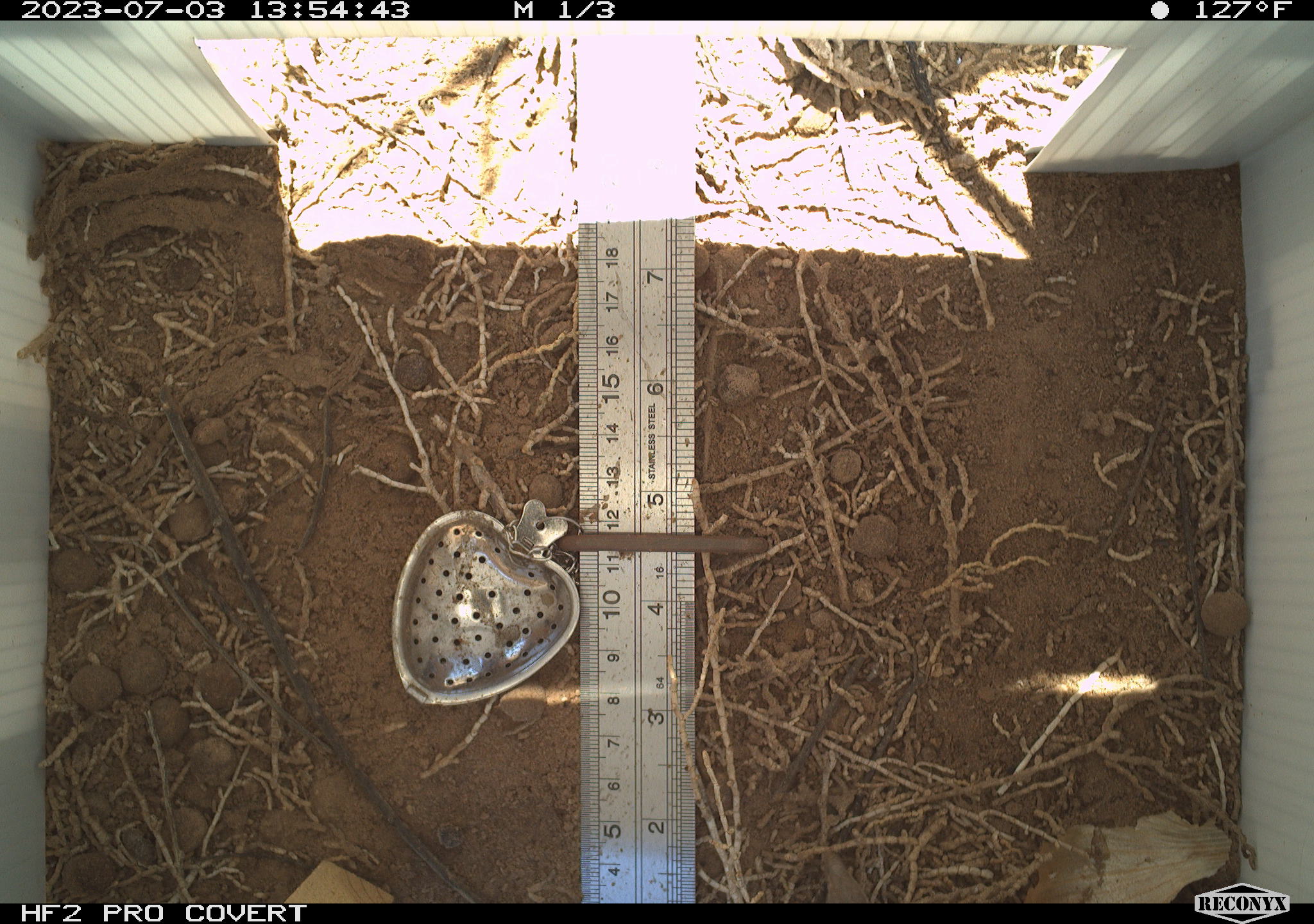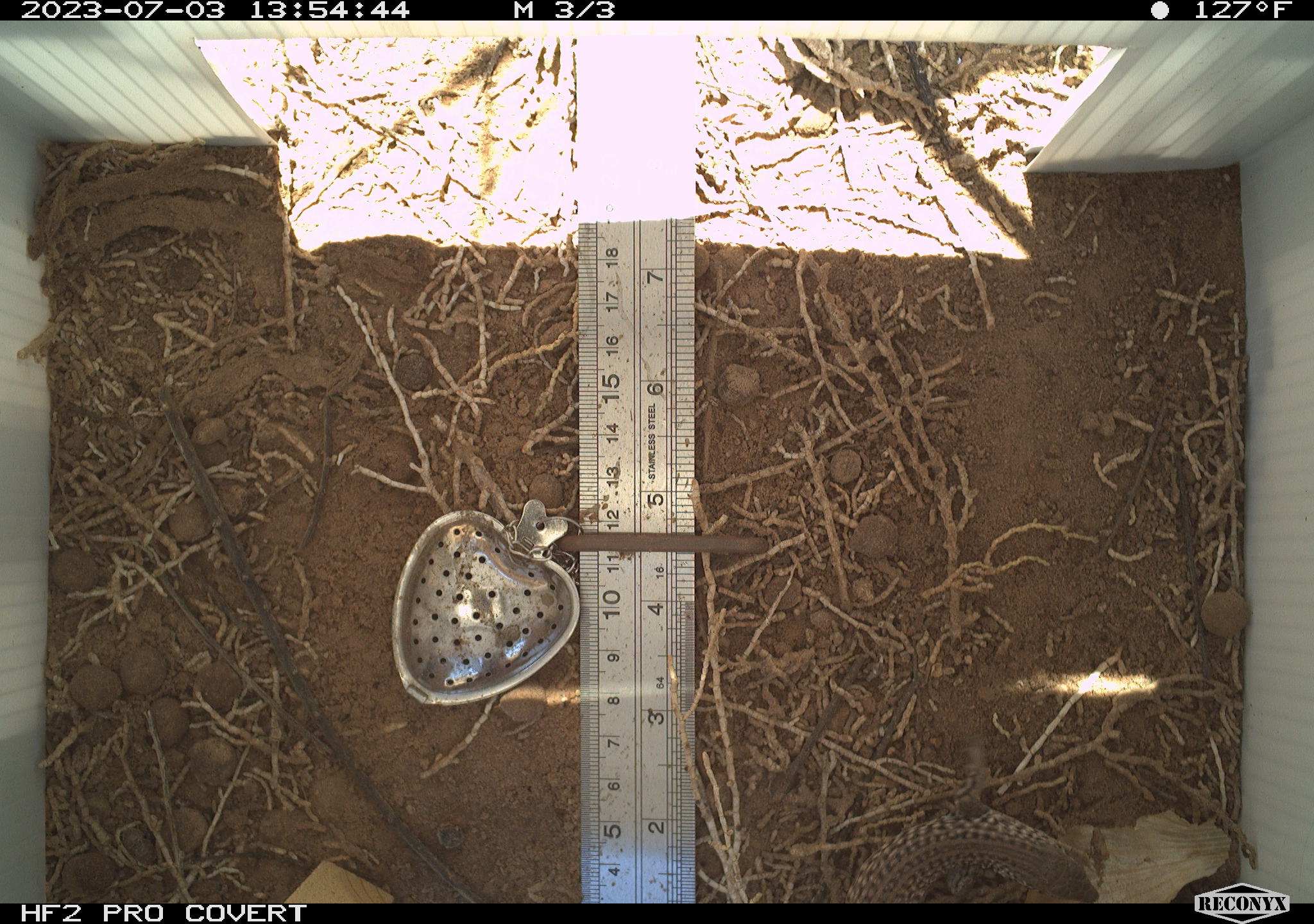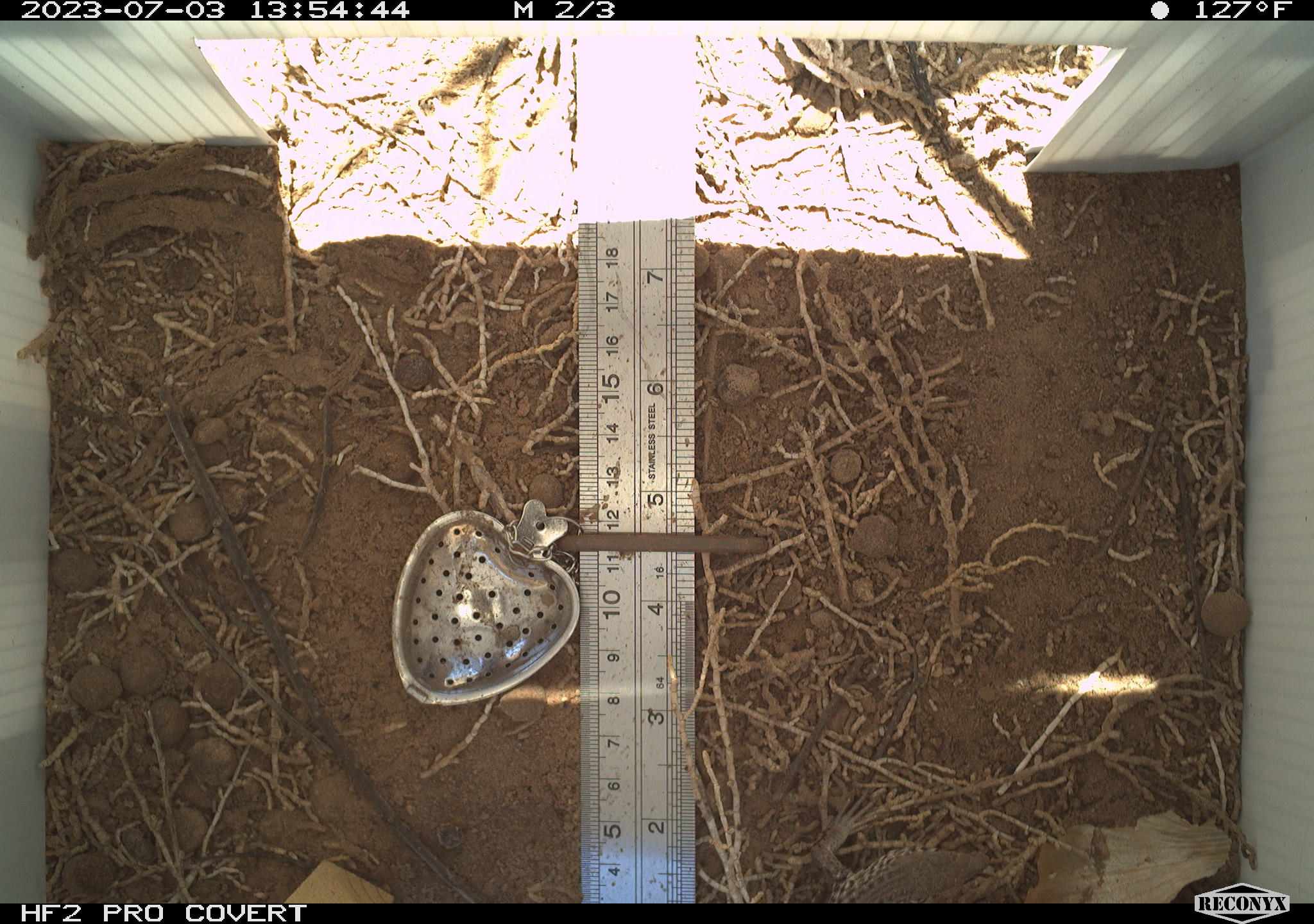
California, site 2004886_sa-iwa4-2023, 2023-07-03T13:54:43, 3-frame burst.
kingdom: Animalia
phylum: Chordata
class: Reptilia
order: Squamata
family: Teiidae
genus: Aspidoscelis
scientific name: Aspidoscelis tigris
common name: western whiptail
Western whiptail (Aspidoscelis tigris).